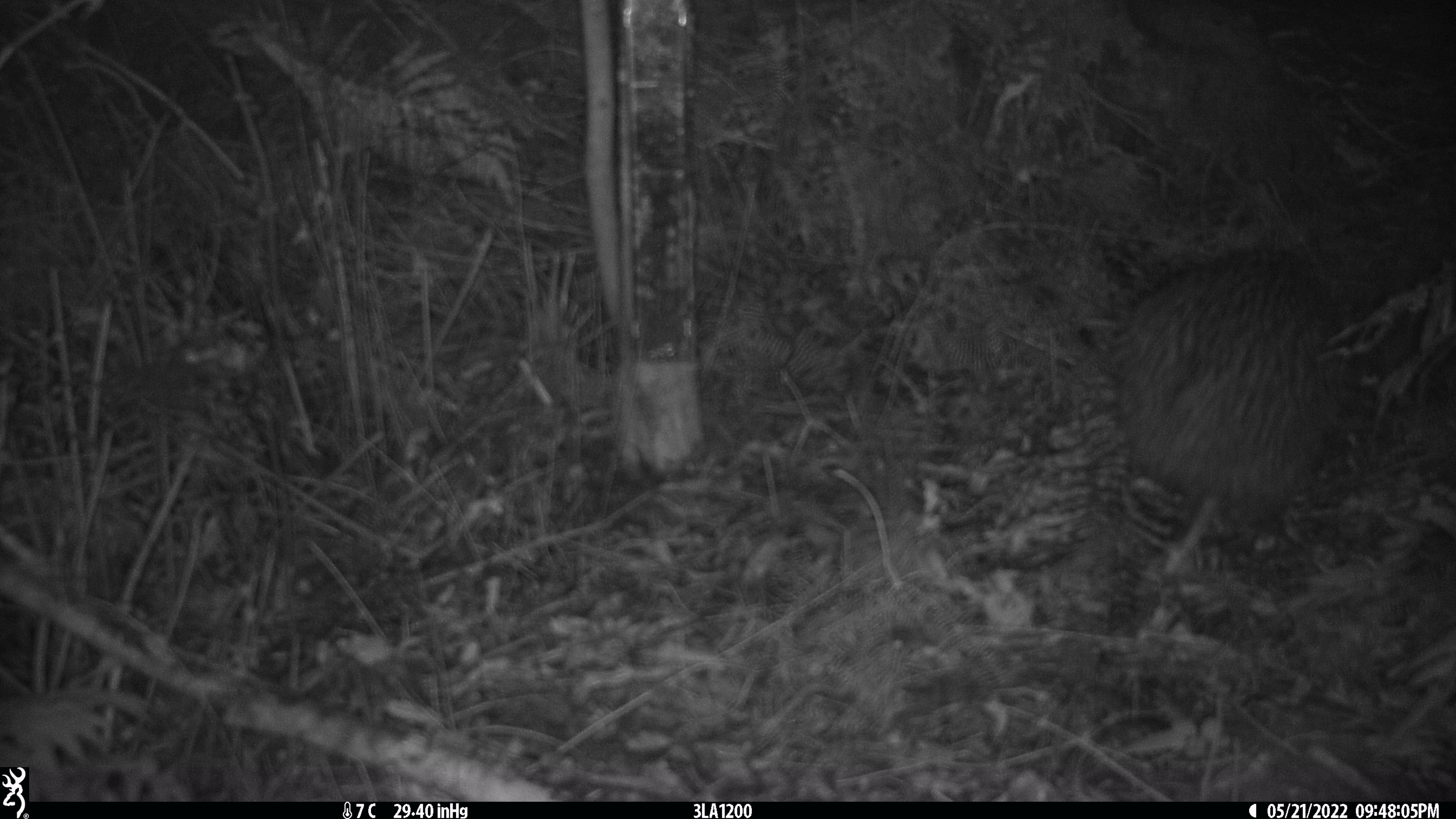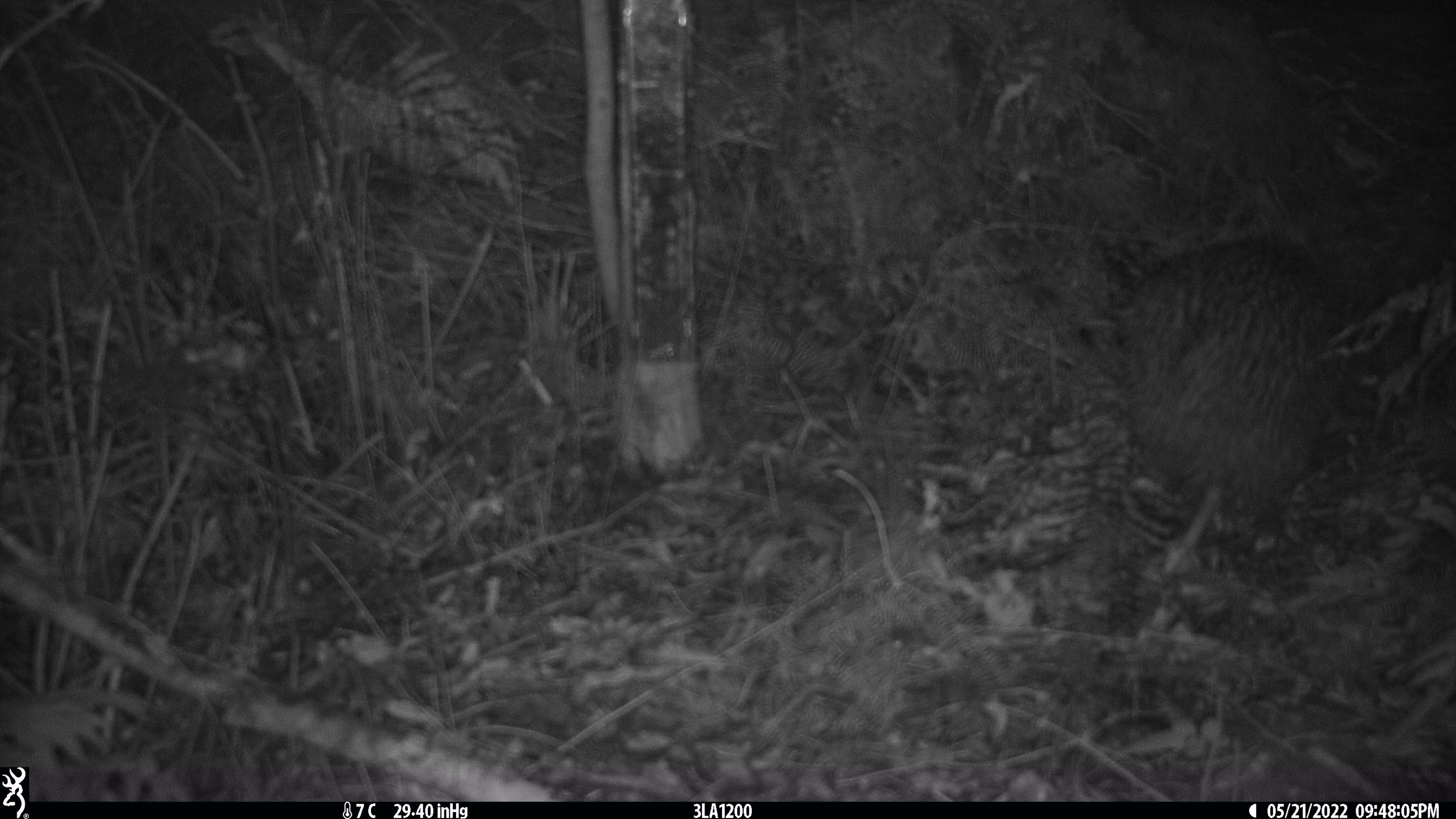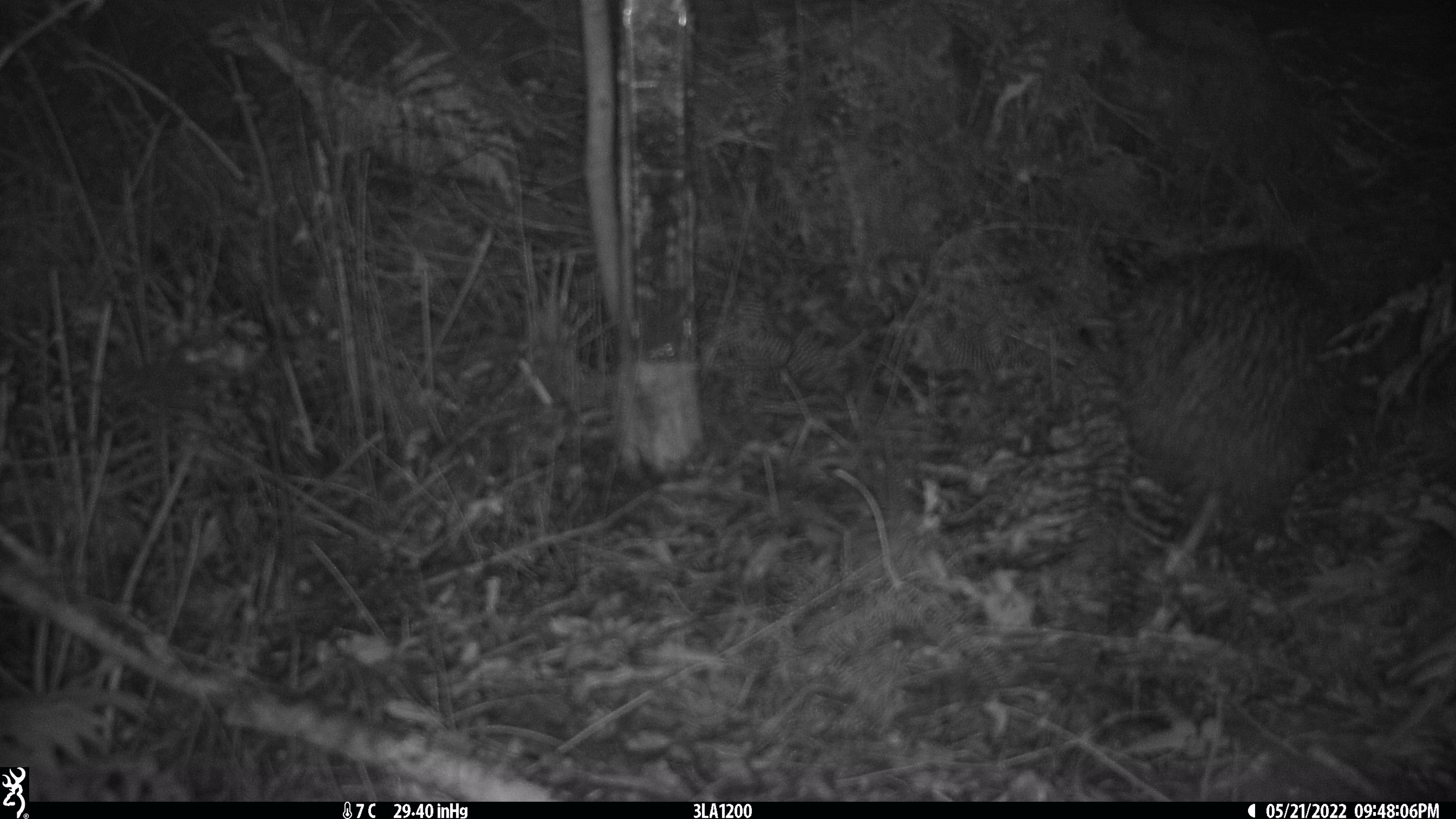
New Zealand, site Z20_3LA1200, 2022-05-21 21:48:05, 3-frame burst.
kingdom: Animalia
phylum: Chordata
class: Aves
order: Apterygiformes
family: Apterygidae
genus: Apteryx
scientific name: Apteryx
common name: kiwi